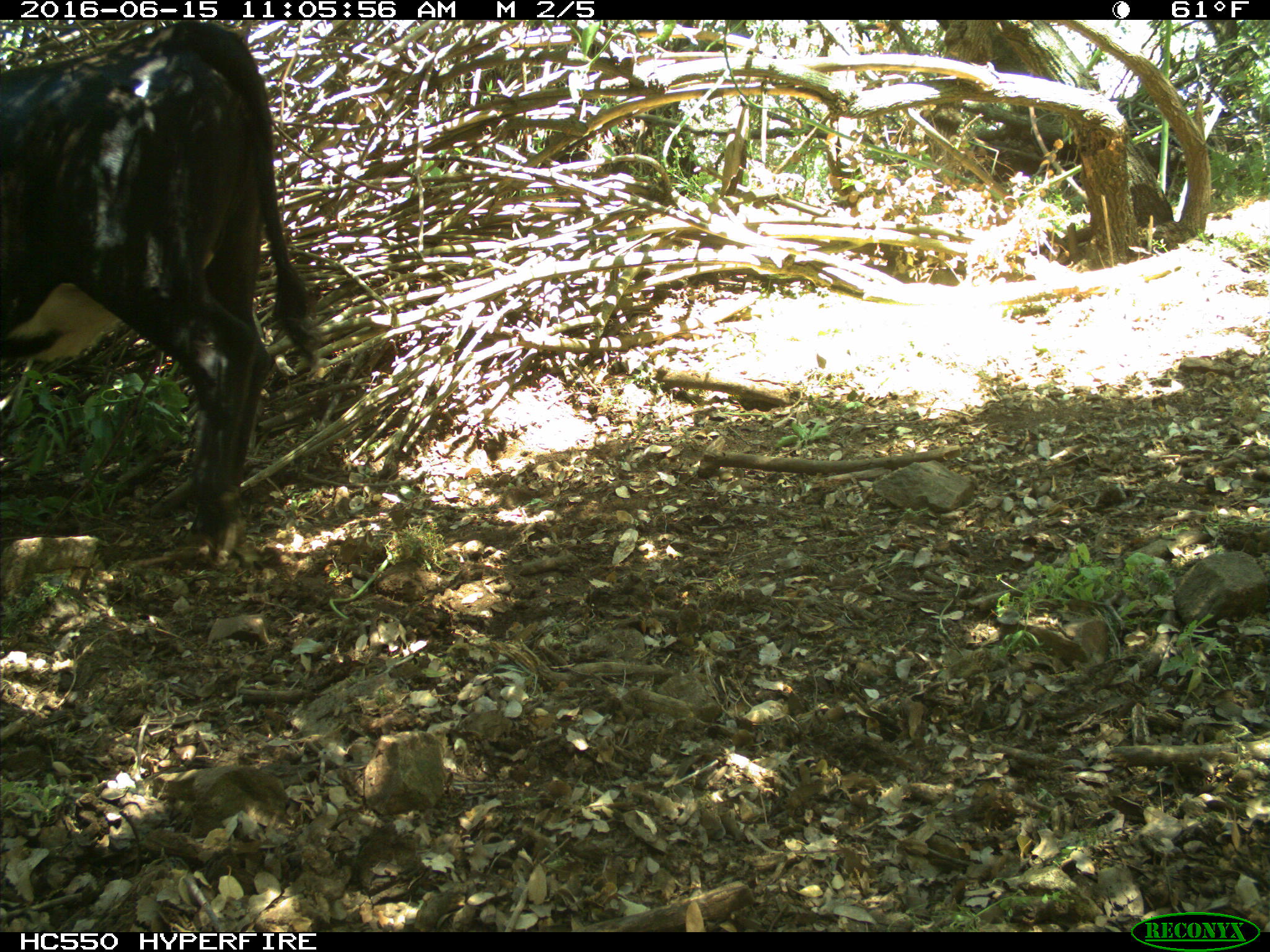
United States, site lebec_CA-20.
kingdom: Animalia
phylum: Chordata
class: Mammalia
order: Artiodactyla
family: Bovidae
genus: Bos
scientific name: Bos taurus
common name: domestic cow